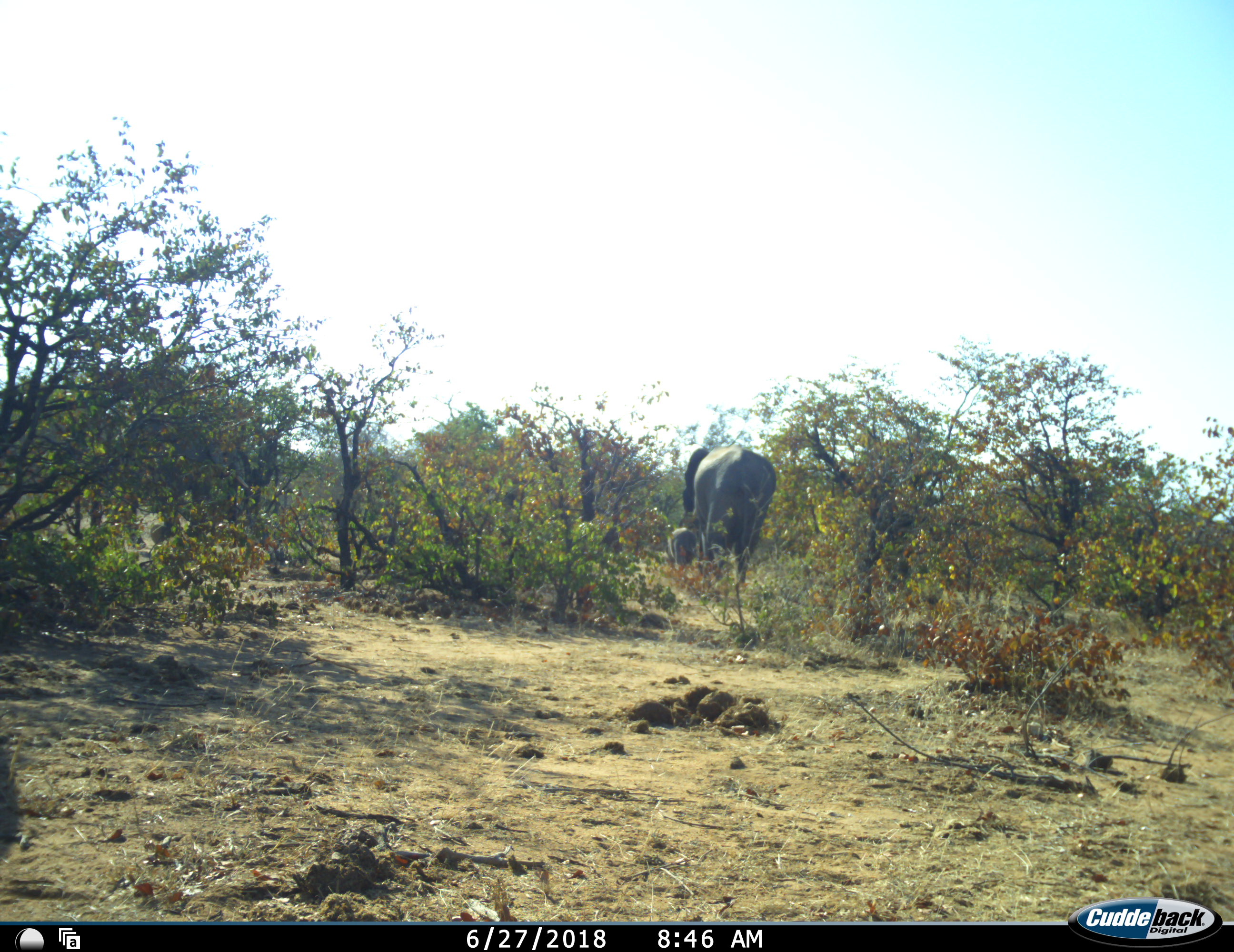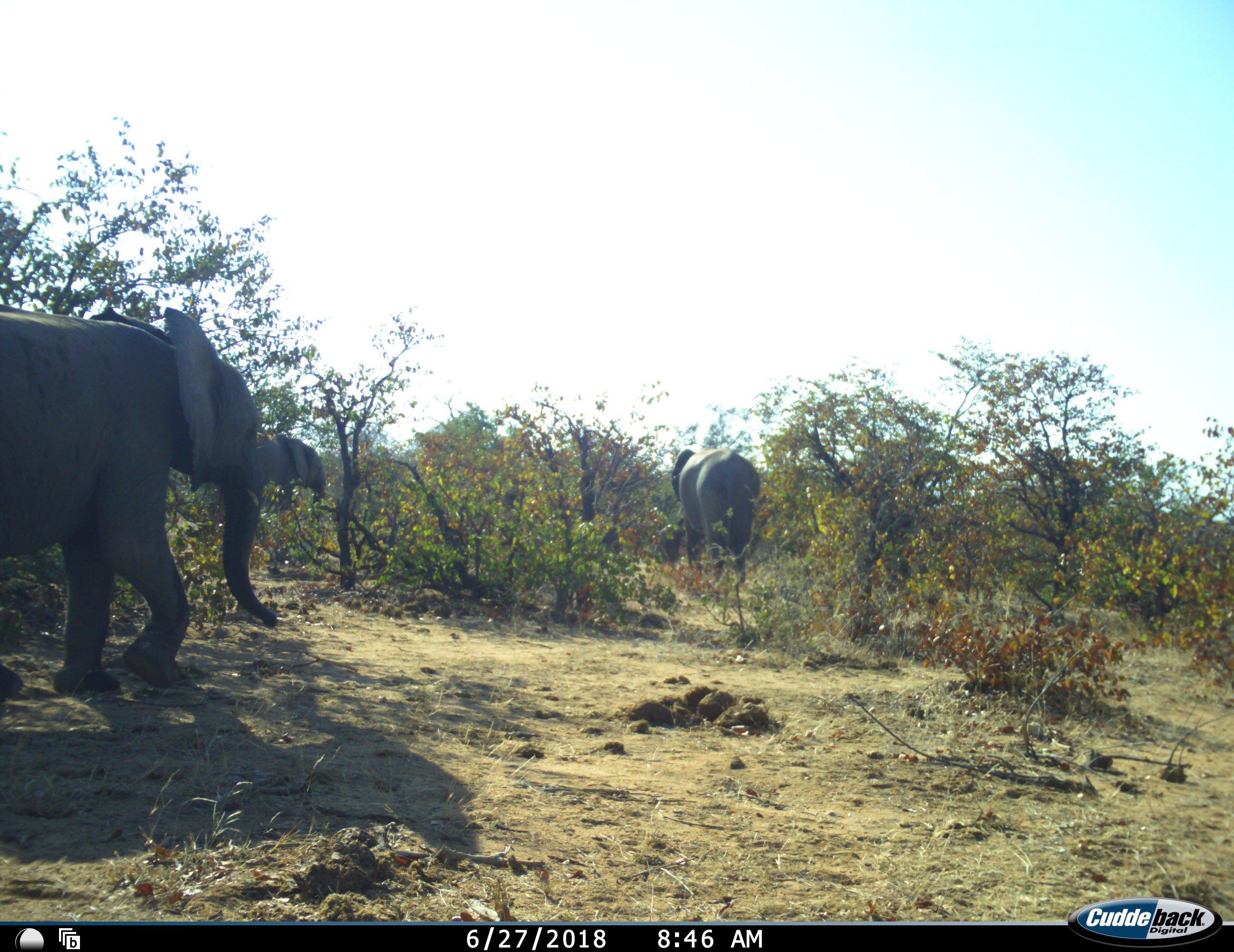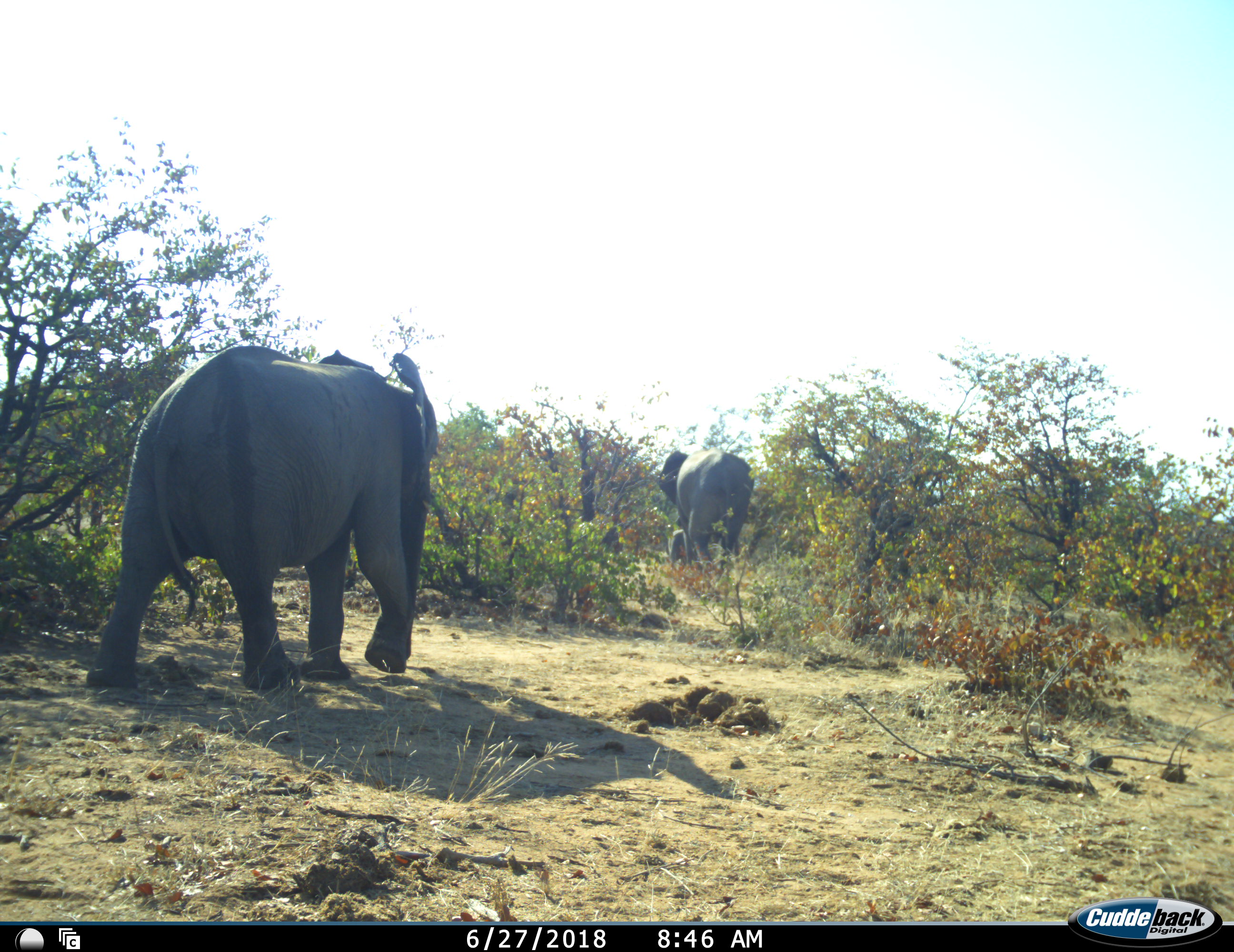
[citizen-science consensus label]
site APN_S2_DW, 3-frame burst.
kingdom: Animalia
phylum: Chordata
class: Mammalia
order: Proboscidea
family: Elephantidae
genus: Loxodonta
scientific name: Loxodonta africana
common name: african bush elephant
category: elephant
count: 4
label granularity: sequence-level